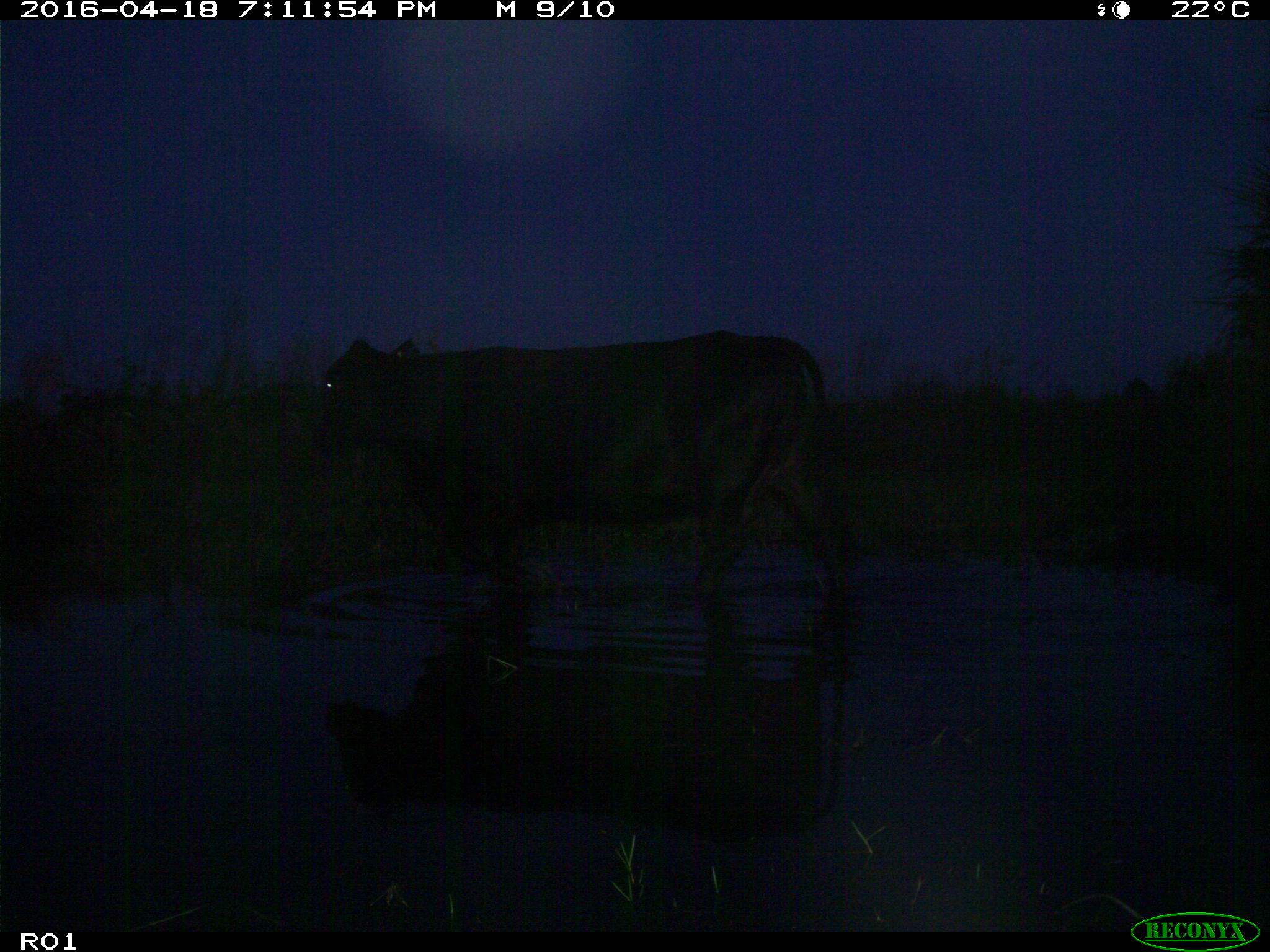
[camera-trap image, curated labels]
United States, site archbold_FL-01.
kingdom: Animalia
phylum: Chordata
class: Mammalia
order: Artiodactyla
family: Bovidae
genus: Bos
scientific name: Bos taurus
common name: domestic cow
Bos taurus (domestic cow).